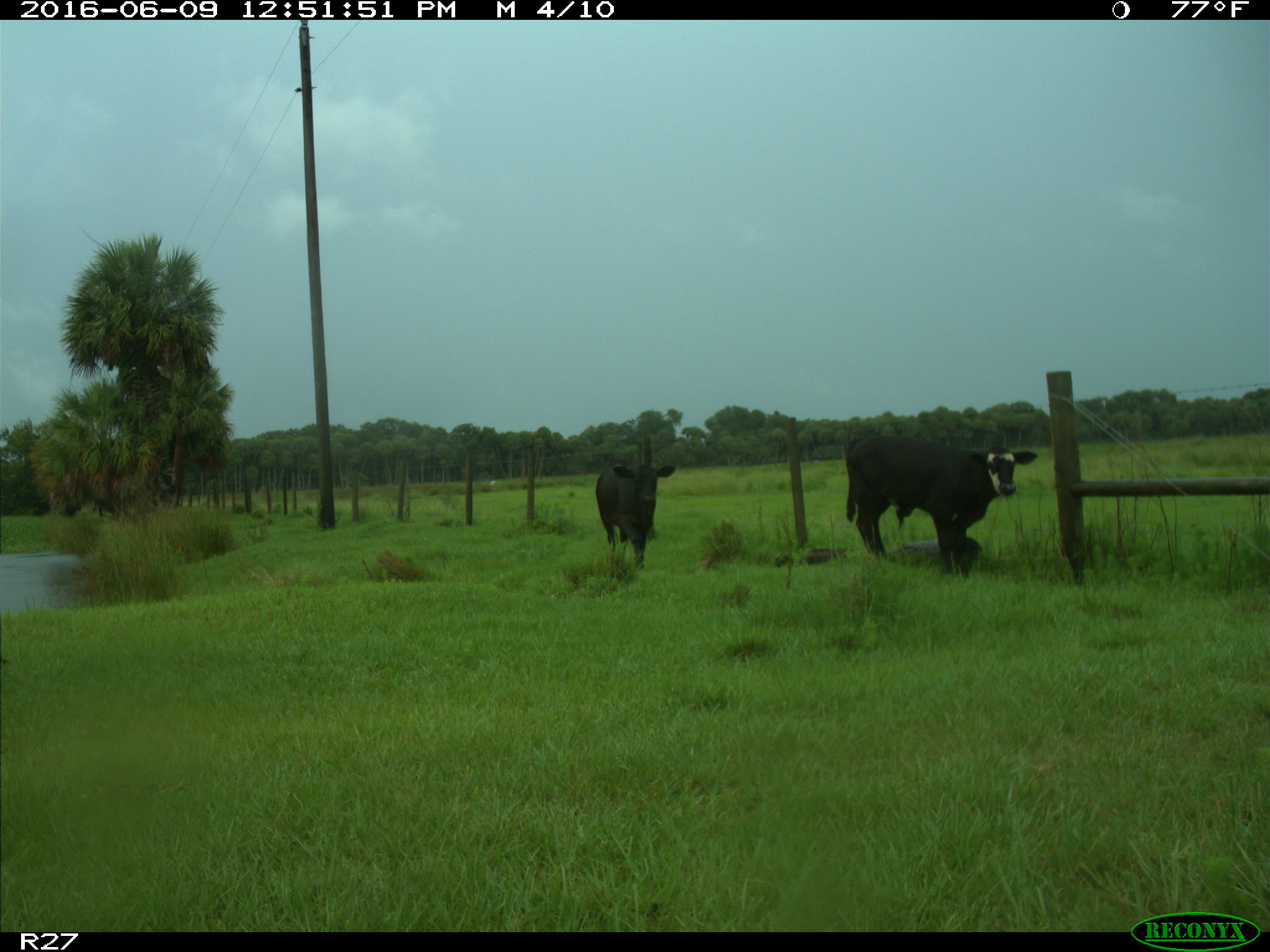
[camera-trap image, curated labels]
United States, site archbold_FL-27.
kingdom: Animalia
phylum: Chordata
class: Mammalia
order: Artiodactyla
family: Bovidae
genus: Bos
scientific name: Bos taurus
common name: domestic cow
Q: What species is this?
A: Bos taurus (domestic cow).